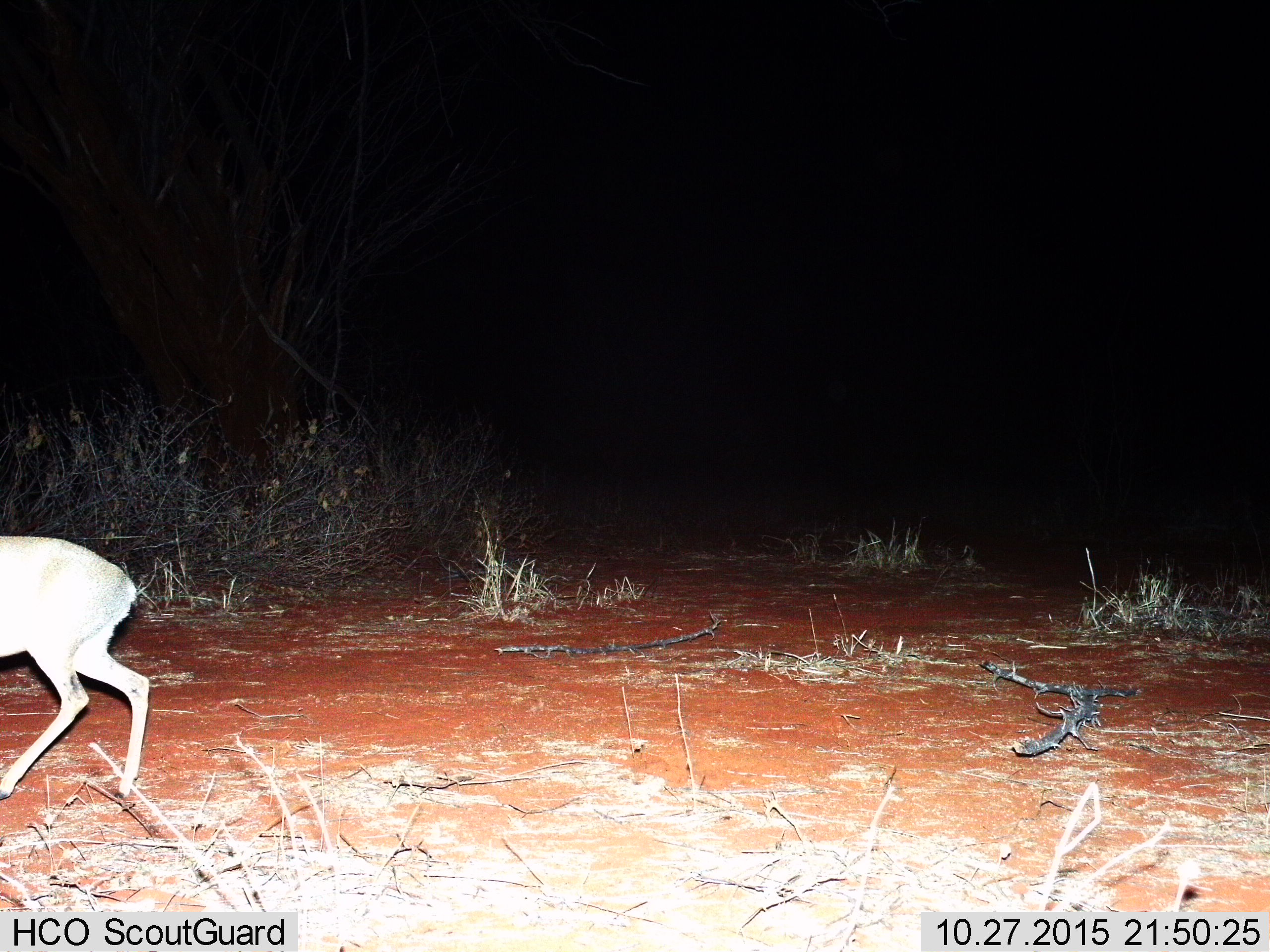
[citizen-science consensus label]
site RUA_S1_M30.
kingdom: Animalia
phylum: Chordata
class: Mammalia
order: Artiodactyla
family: Bovidae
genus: Madoqua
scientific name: Madoqua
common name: dik-dik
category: dikdik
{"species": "dikdik (dik-dik) (Madoqua)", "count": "1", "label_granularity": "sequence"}